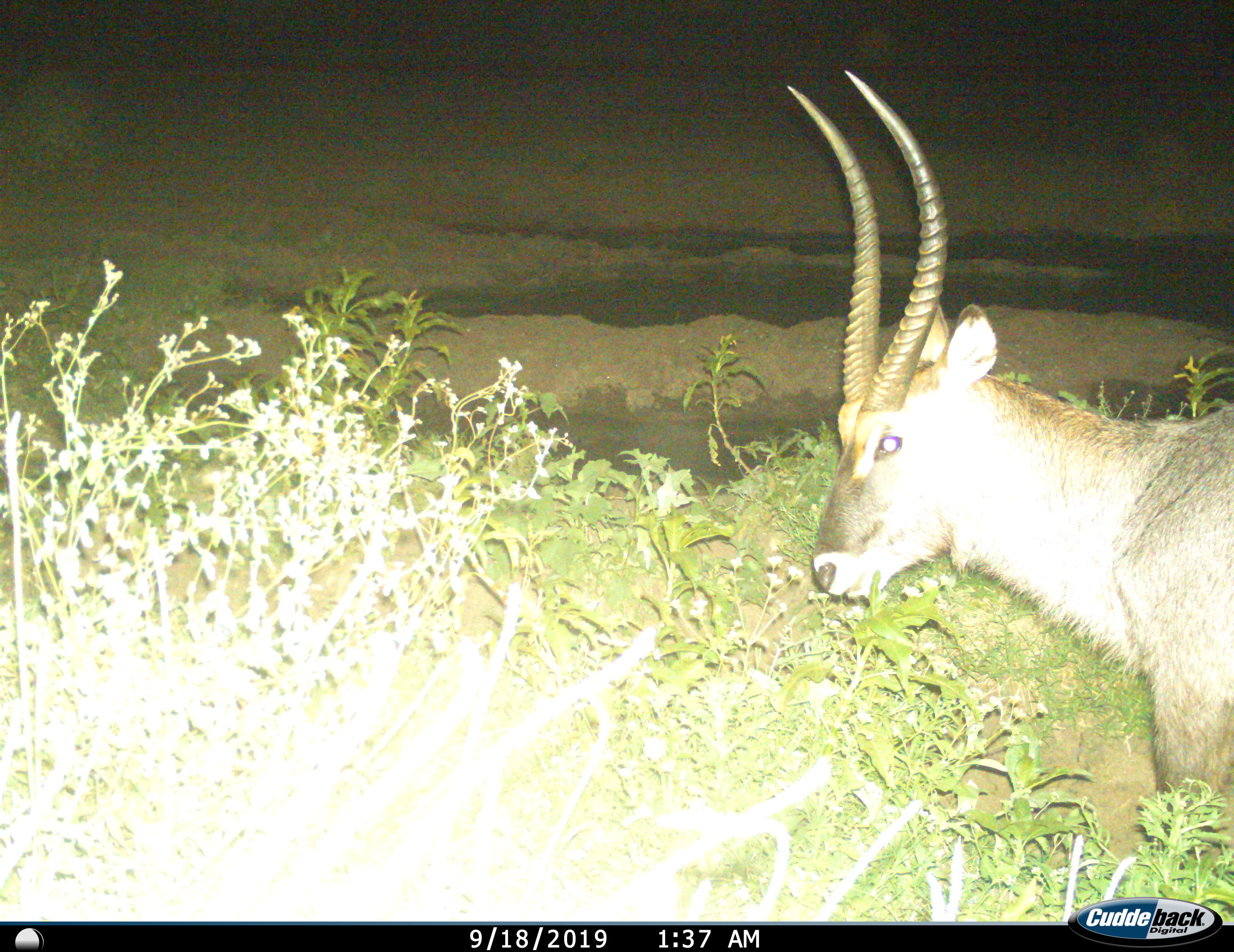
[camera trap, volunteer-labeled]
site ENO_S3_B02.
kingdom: Animalia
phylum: Chordata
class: Mammalia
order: Artiodactyla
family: Bovidae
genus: Kobus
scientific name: Kobus ellipsiprymnus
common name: waterbuck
Waterbuck (Kobus ellipsiprymnus), count 1. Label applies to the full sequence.